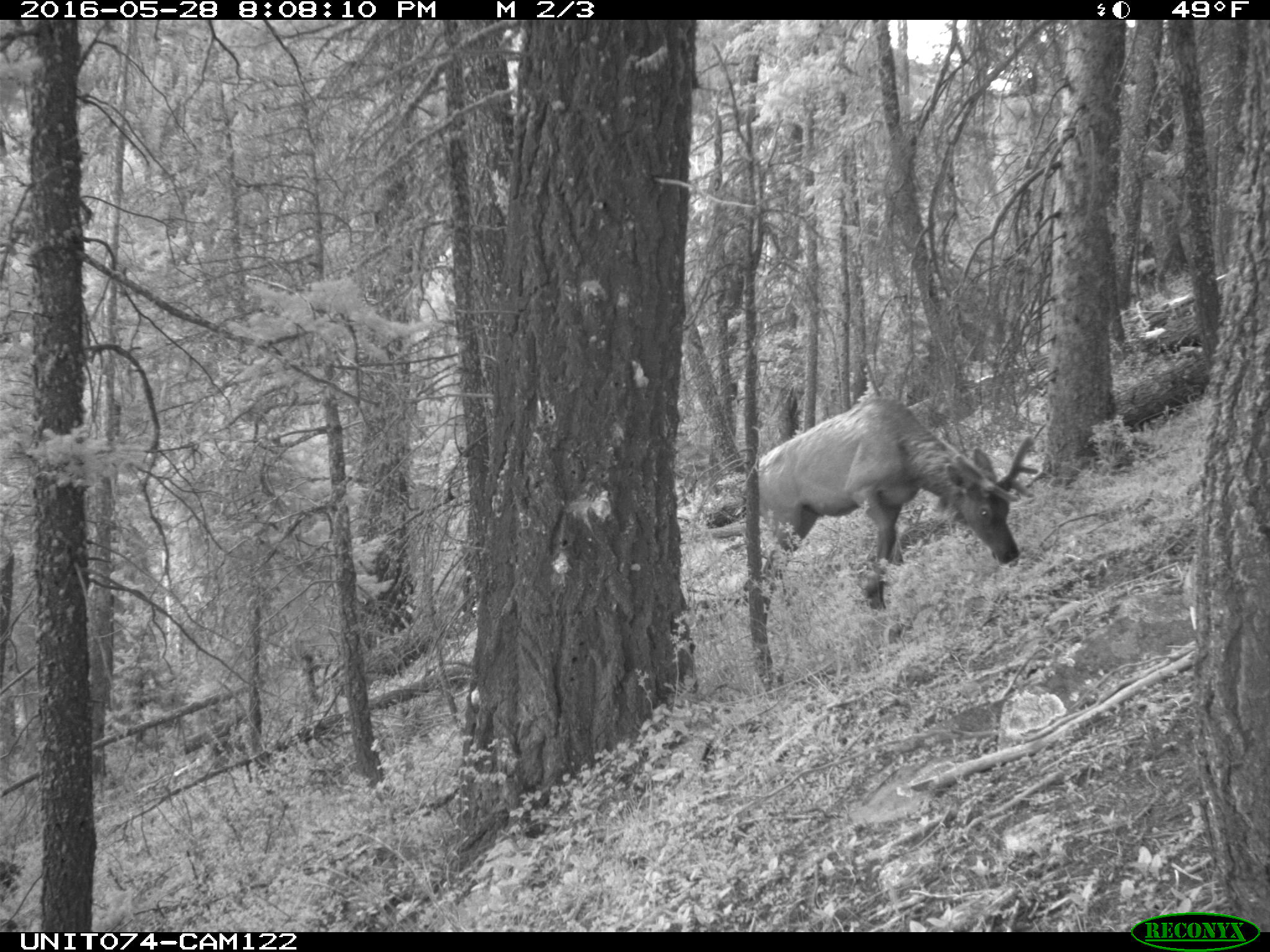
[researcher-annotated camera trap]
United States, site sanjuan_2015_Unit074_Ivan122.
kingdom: Animalia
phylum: Chordata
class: Mammalia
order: Artiodactyla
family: Cervidae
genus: Cervus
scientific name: Cervus elaphus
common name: red deer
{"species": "Cervus elaphus (red deer)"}